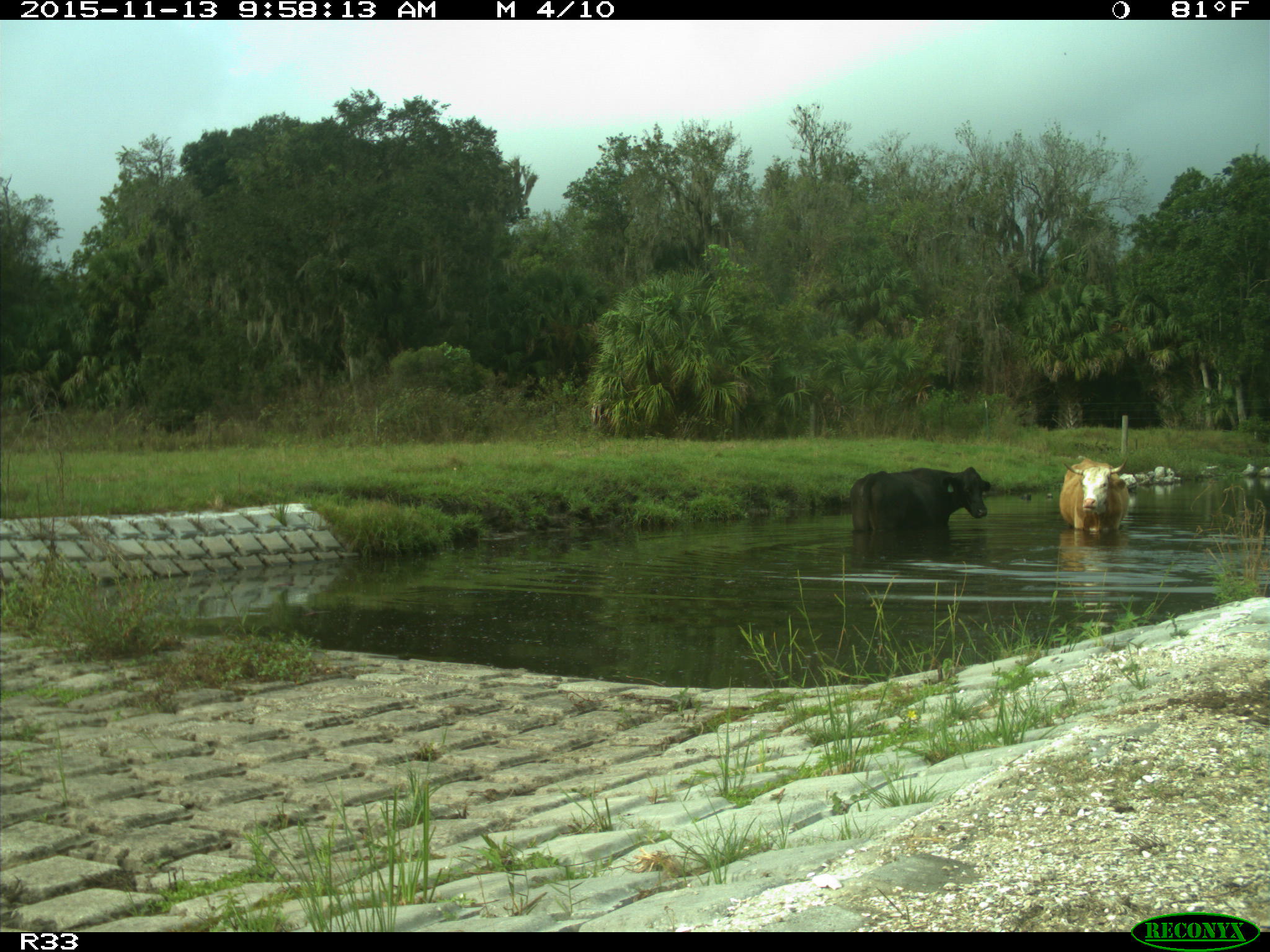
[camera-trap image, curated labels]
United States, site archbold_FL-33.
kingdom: Animalia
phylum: Chordata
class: Mammalia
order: Artiodactyla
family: Bovidae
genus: Bos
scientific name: Bos taurus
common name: domestic cow